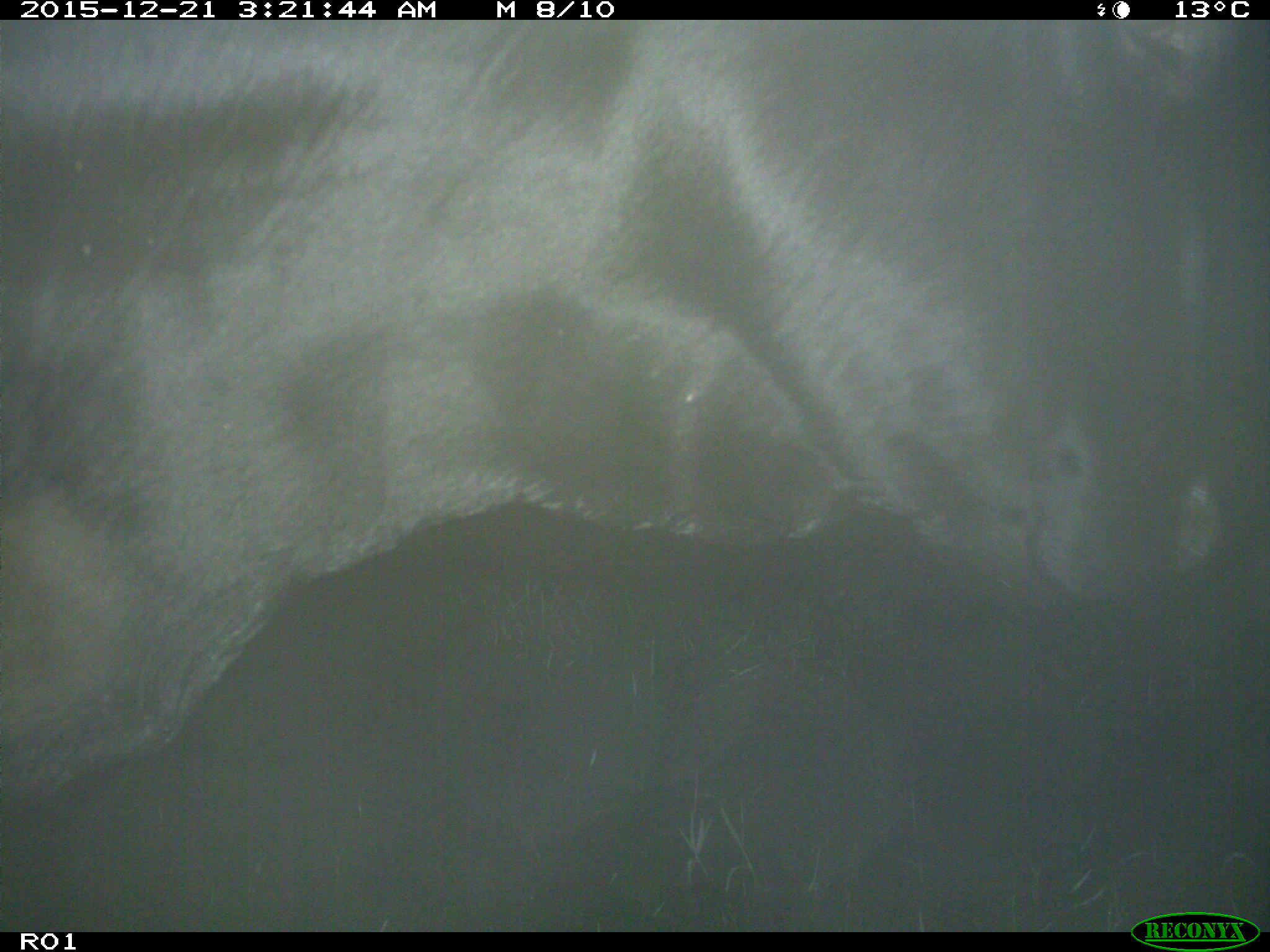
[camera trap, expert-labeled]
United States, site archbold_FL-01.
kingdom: Animalia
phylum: Chordata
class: Mammalia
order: Artiodactyla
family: Bovidae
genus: Bos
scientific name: Bos taurus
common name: domestic cow